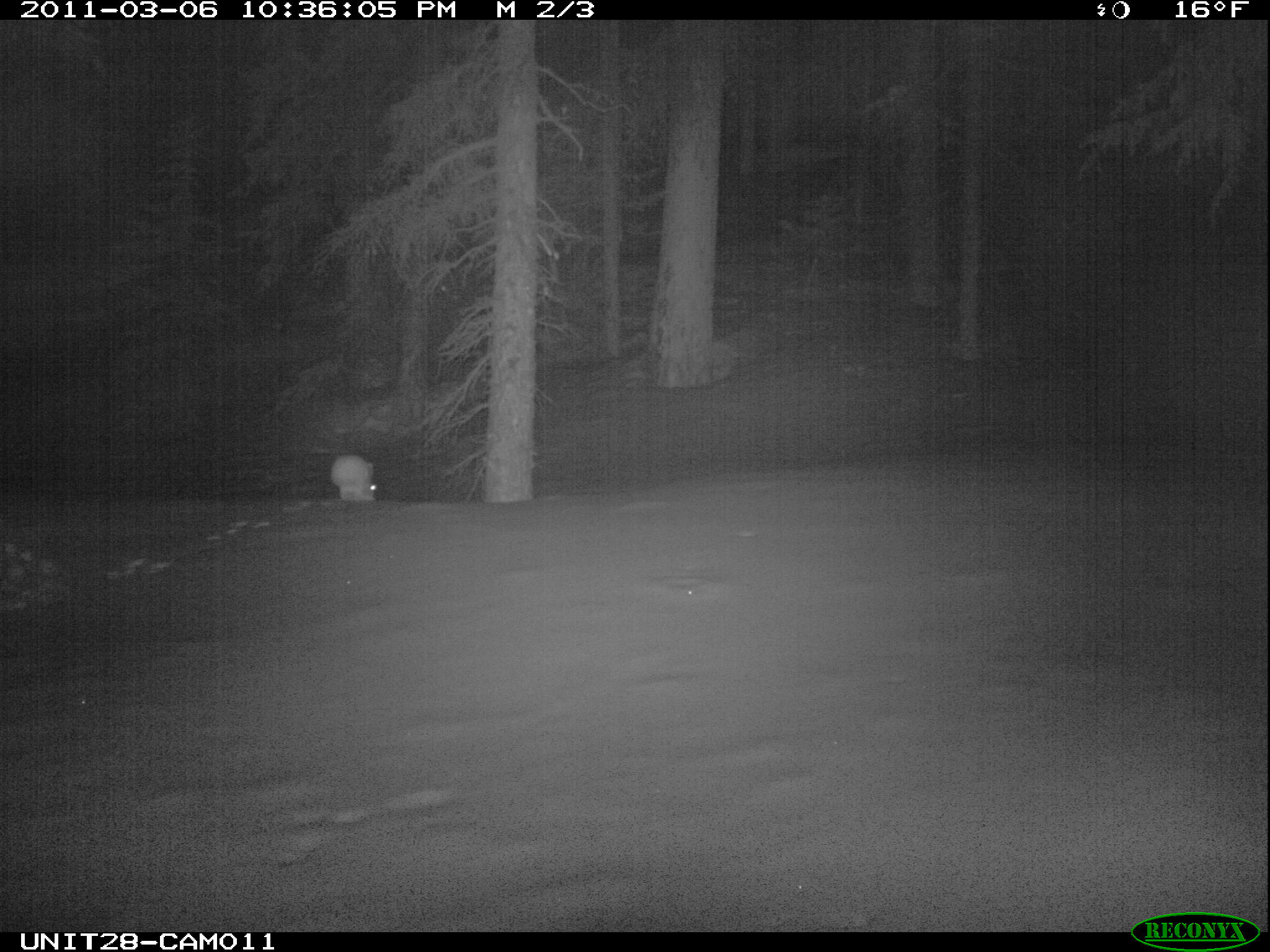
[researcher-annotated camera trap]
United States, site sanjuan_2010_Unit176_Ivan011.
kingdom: Animalia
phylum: Chordata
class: Mammalia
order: Lagomorpha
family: Leporidae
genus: Lepus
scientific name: Lepus americanus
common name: snowshoe hare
Lepus americanus (snowshoe hare).